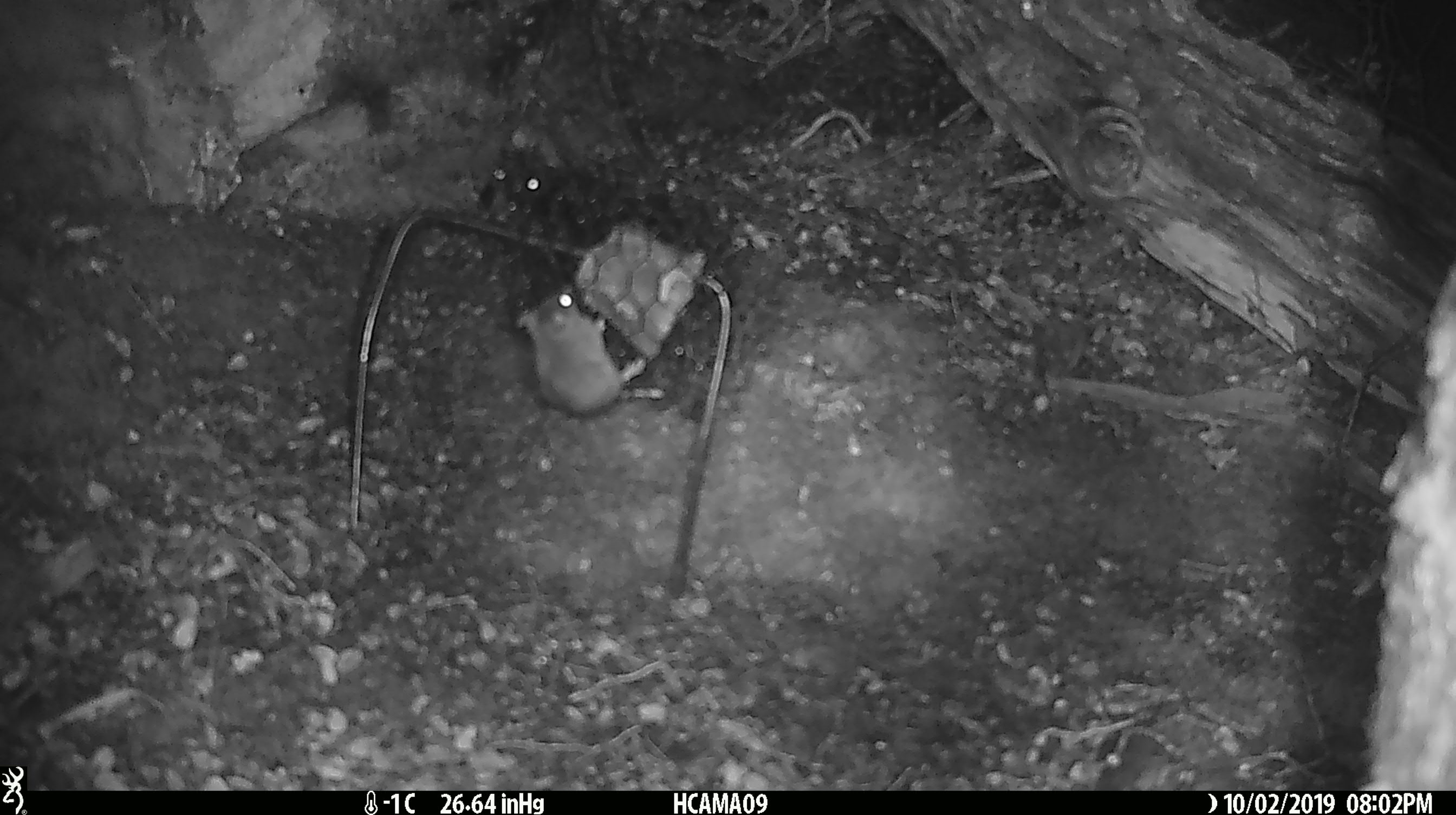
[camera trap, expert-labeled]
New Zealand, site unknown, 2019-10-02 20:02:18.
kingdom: Animalia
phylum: Chordata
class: Mammalia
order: Rodentia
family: Muridae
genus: Mus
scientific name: Mus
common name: mouse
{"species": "mouse (Mus)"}